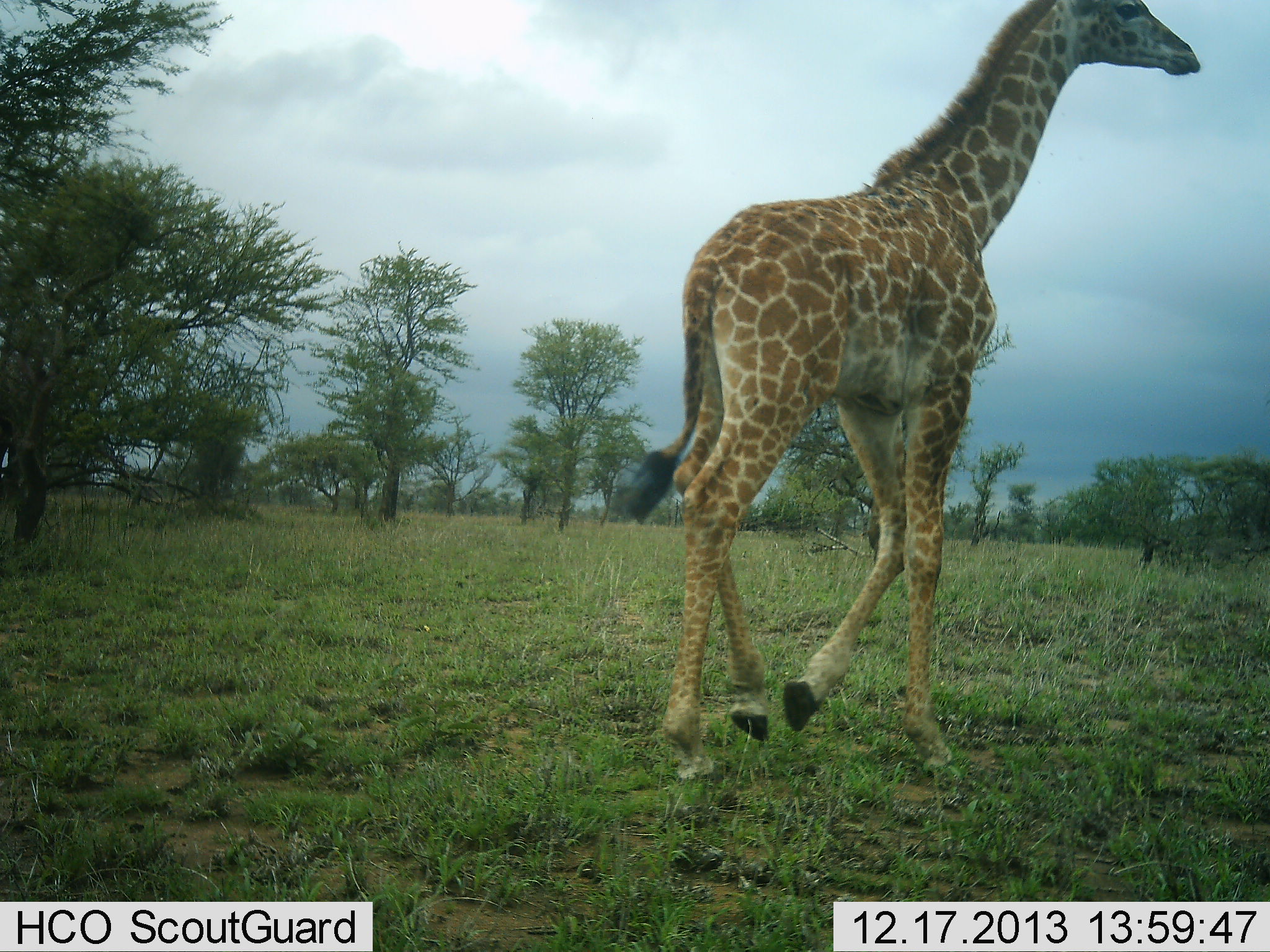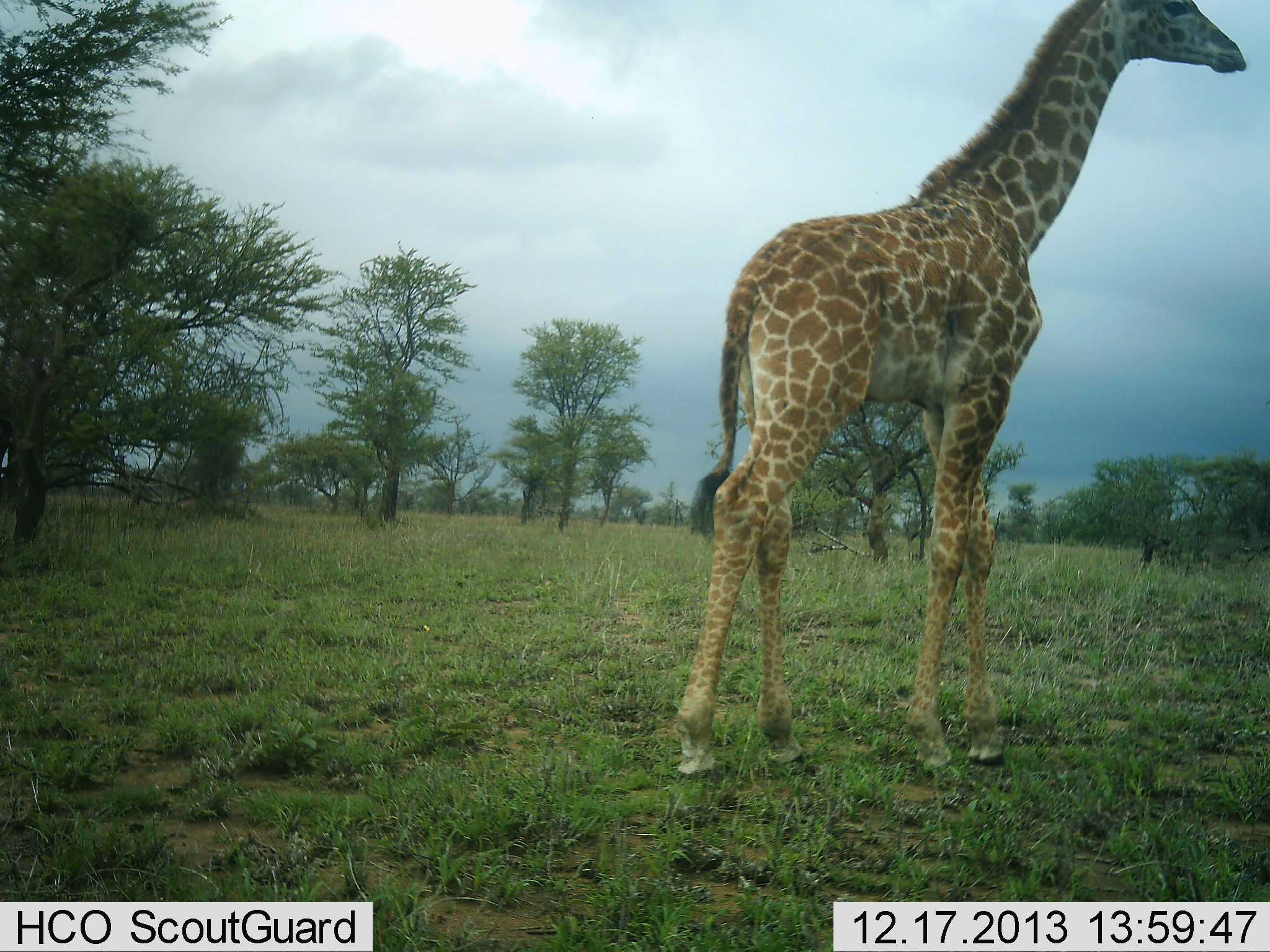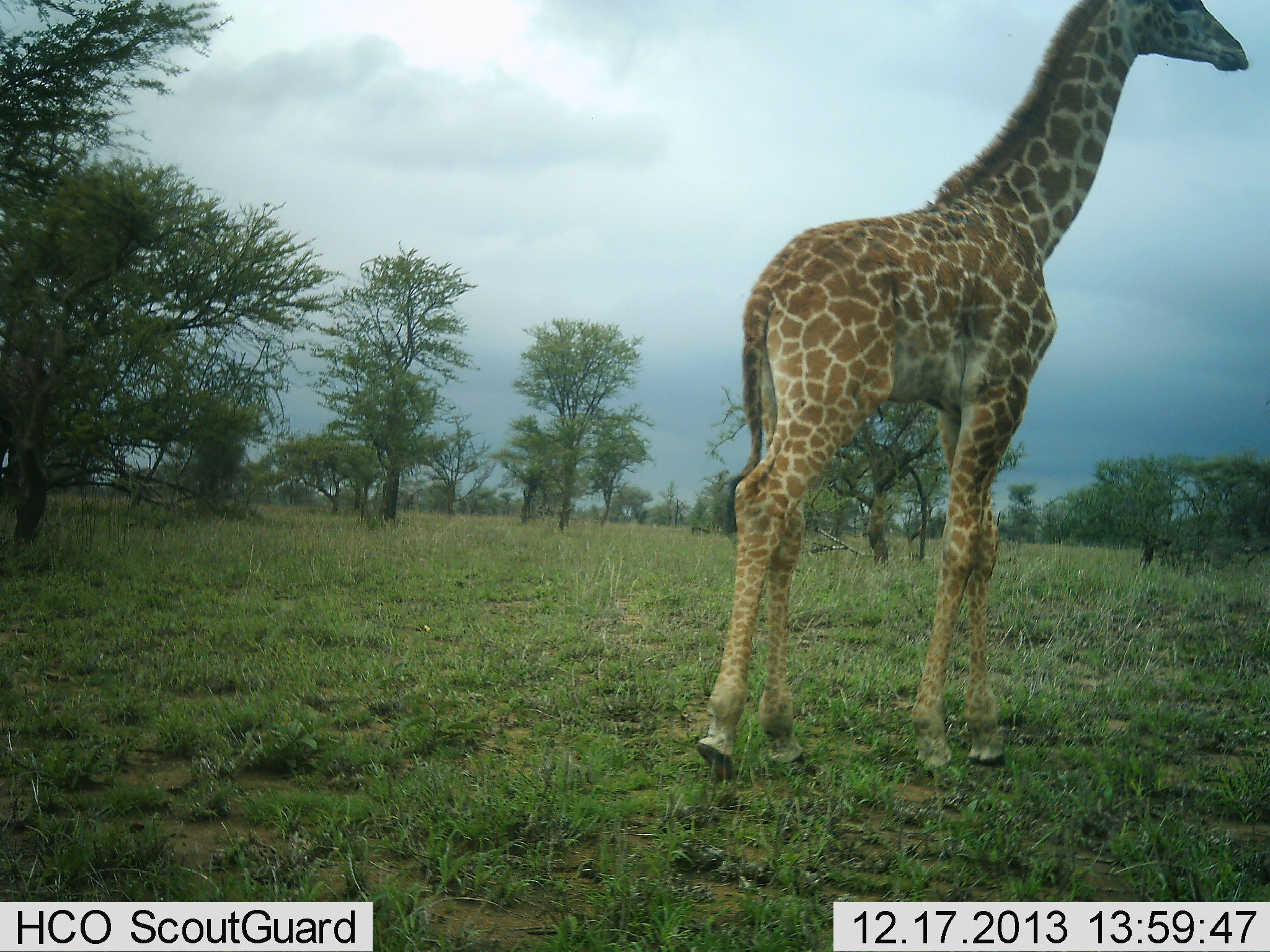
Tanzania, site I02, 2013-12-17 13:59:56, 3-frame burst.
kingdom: Animalia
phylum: Chordata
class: Mammalia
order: Artiodactyla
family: Giraffidae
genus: Giraffa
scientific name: Giraffa camelopardalis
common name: giraffe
Giraffe (Giraffa camelopardalis), count 1. Behavior (volunteer vote fractions): standing 14%, resting 0%, moving 90%, interacting 0%. Young present (vote fraction): 2%. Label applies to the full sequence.